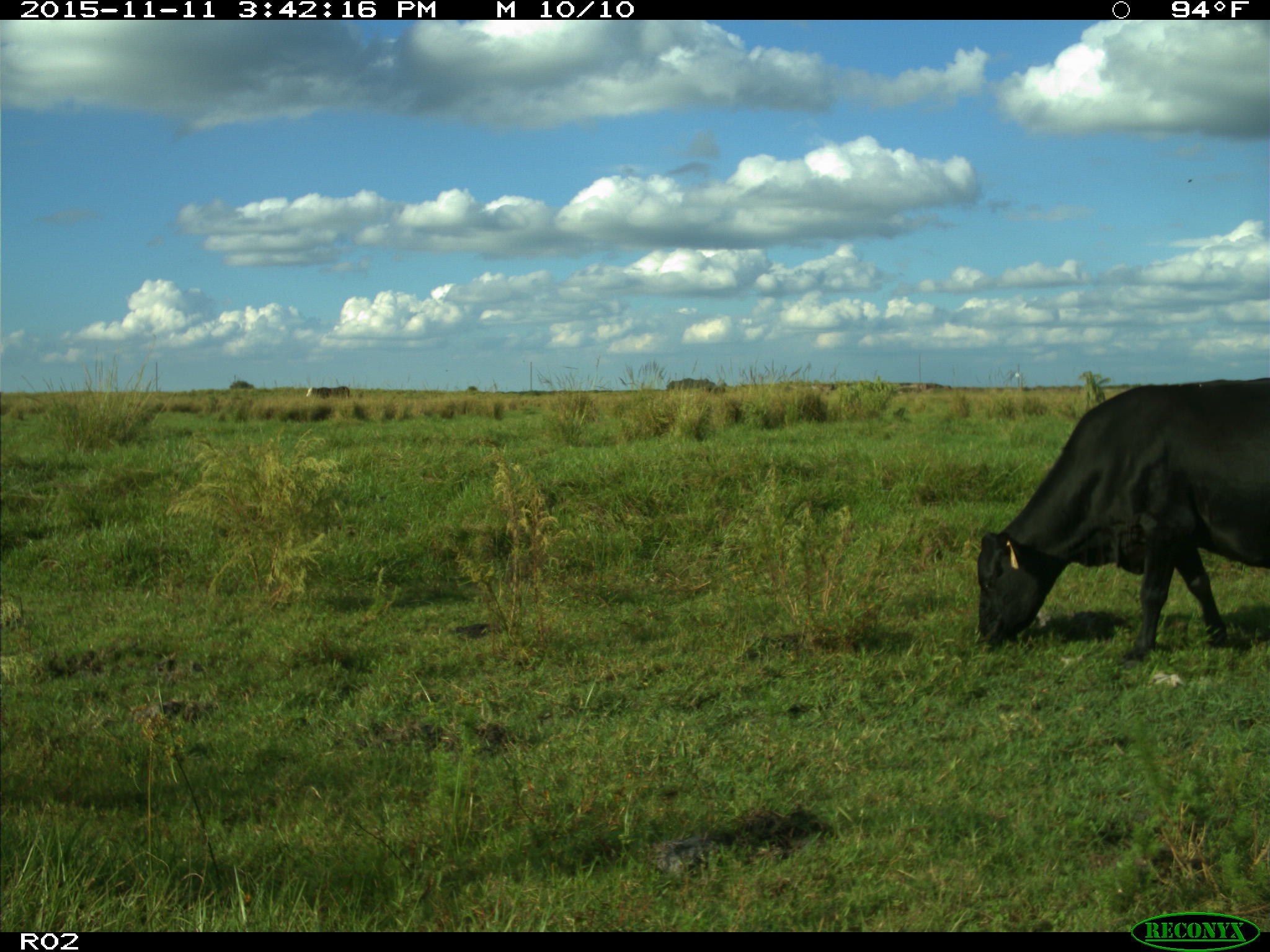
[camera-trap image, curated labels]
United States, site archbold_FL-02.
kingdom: Animalia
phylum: Chordata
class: Mammalia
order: Artiodactyla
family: Bovidae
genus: Bos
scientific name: Bos taurus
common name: domestic cow